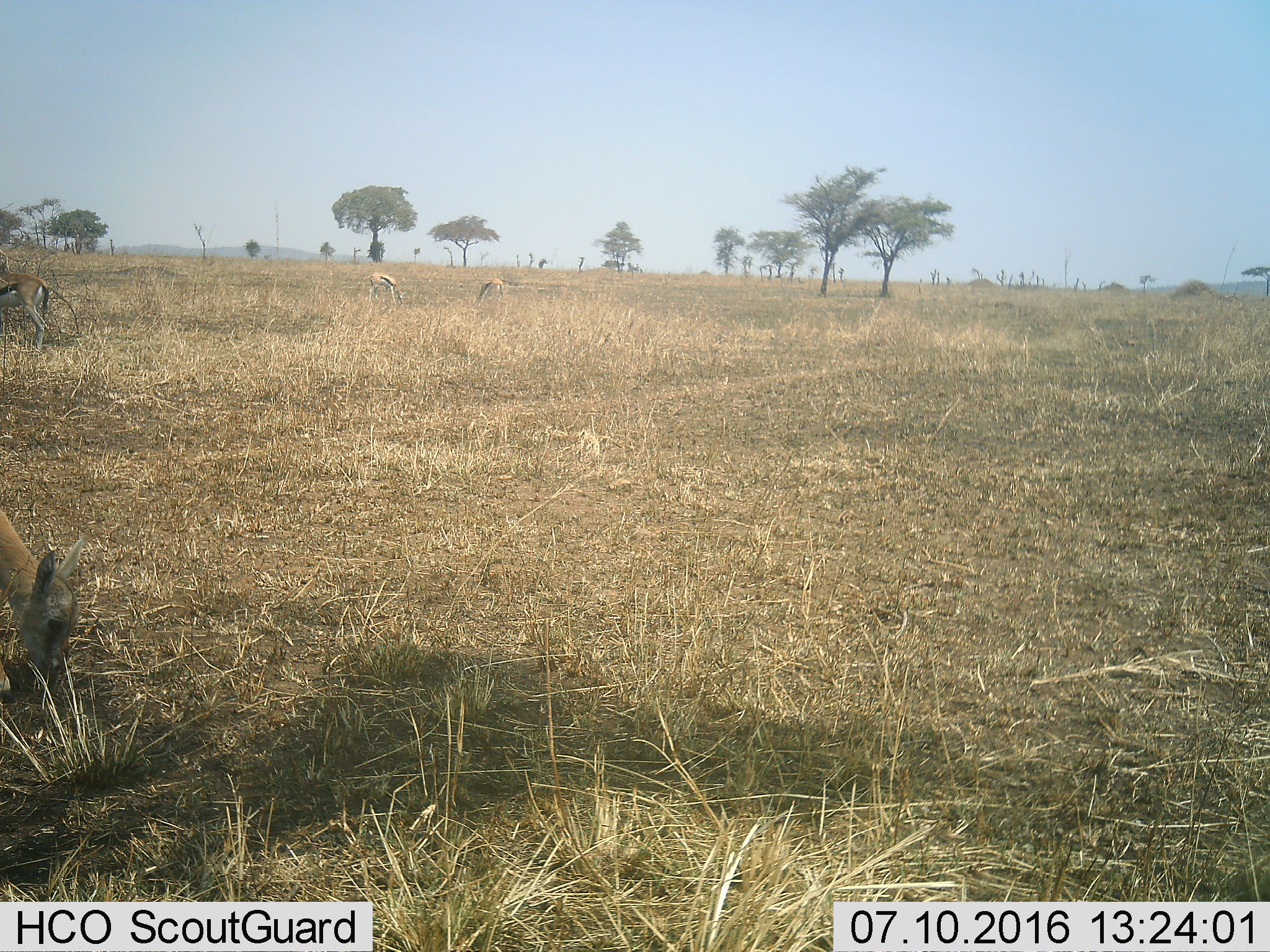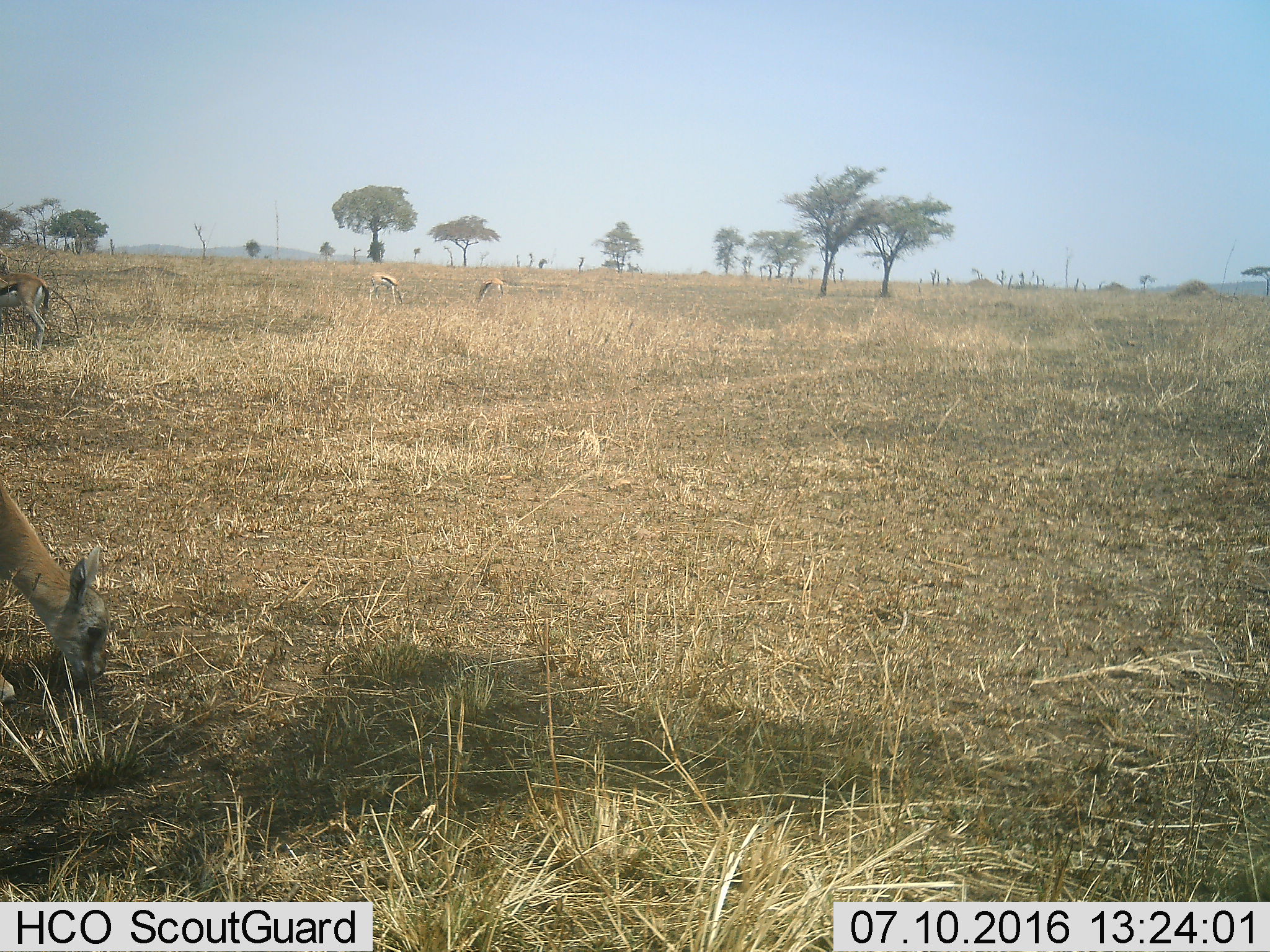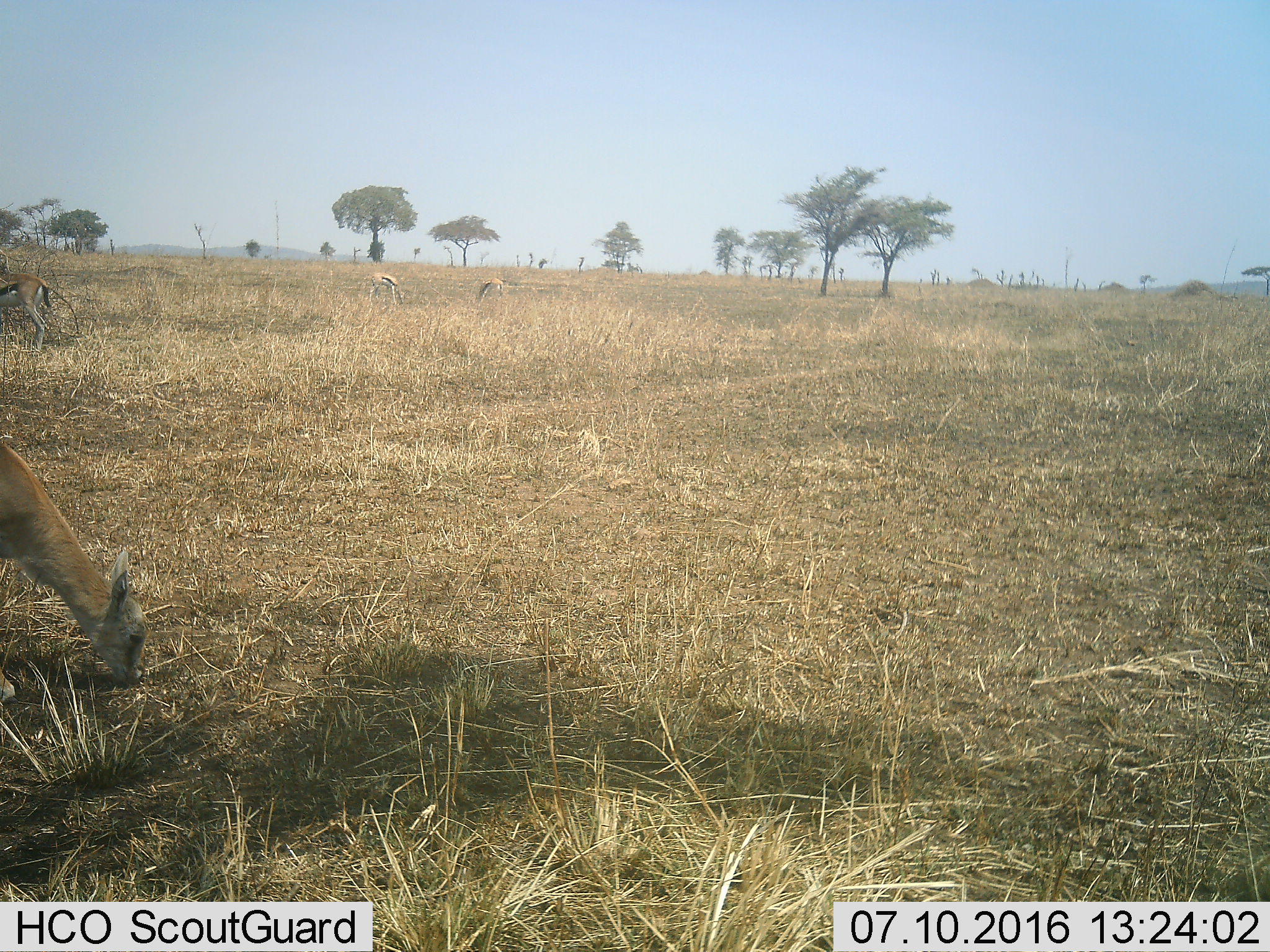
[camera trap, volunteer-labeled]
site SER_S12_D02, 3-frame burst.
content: unidentified animal